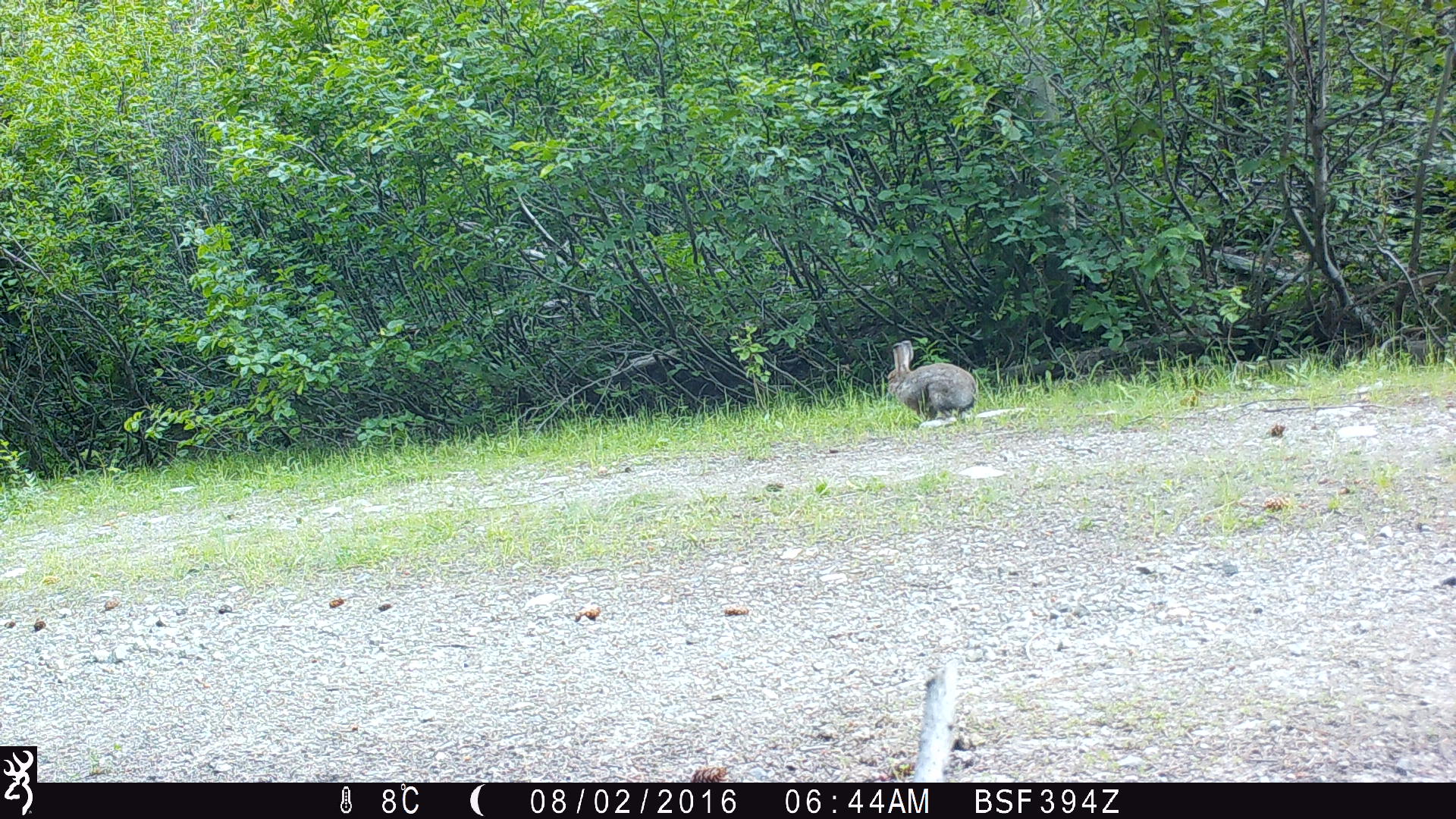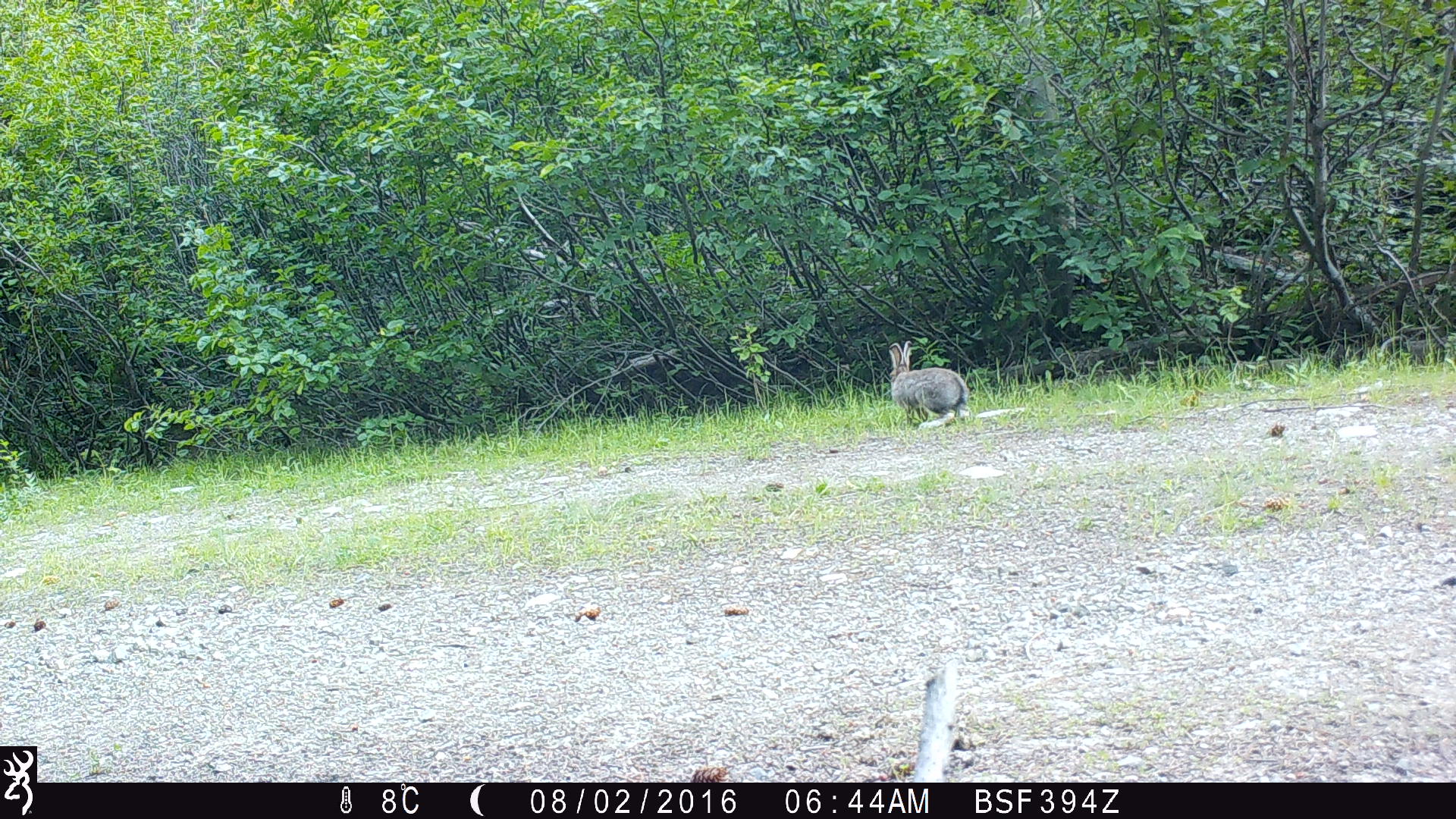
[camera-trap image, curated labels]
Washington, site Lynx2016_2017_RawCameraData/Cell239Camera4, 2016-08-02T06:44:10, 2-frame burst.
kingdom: Animalia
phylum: Chordata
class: Mammalia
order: Lagomorpha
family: Leporidae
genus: Lepus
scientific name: Lepus americanus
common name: snowshoe hare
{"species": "Lepus americanus (snowshoe hare)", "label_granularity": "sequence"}